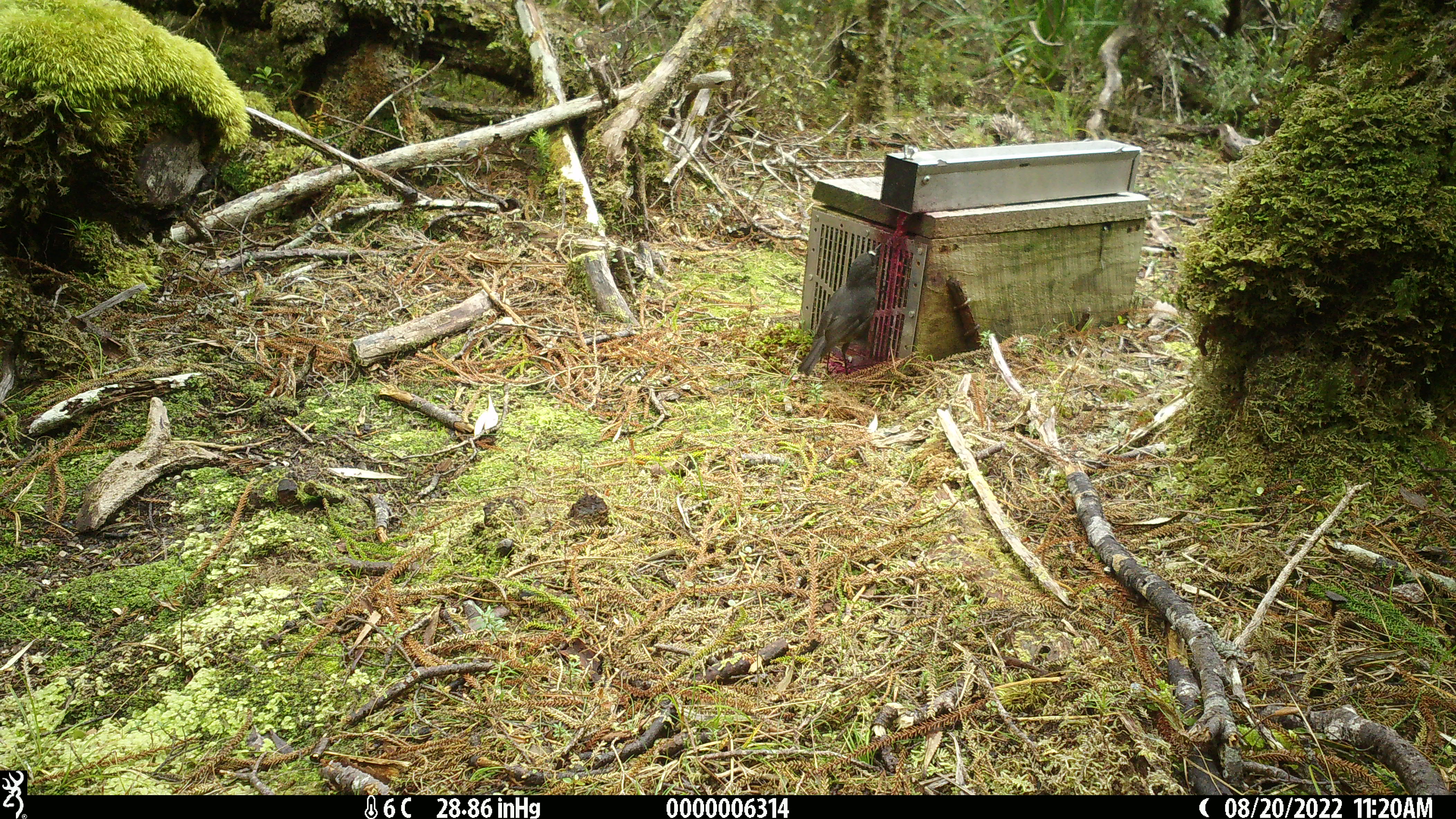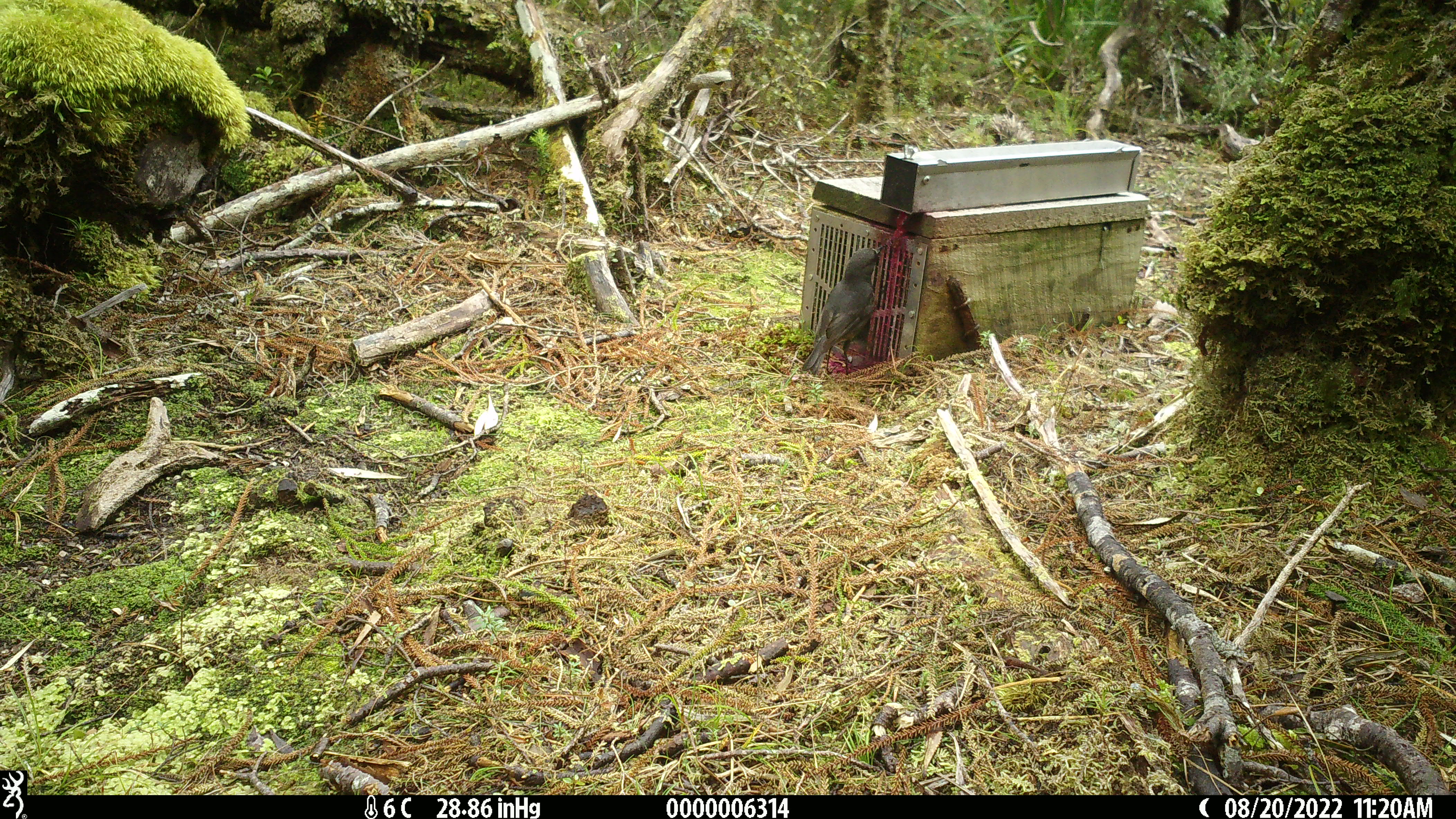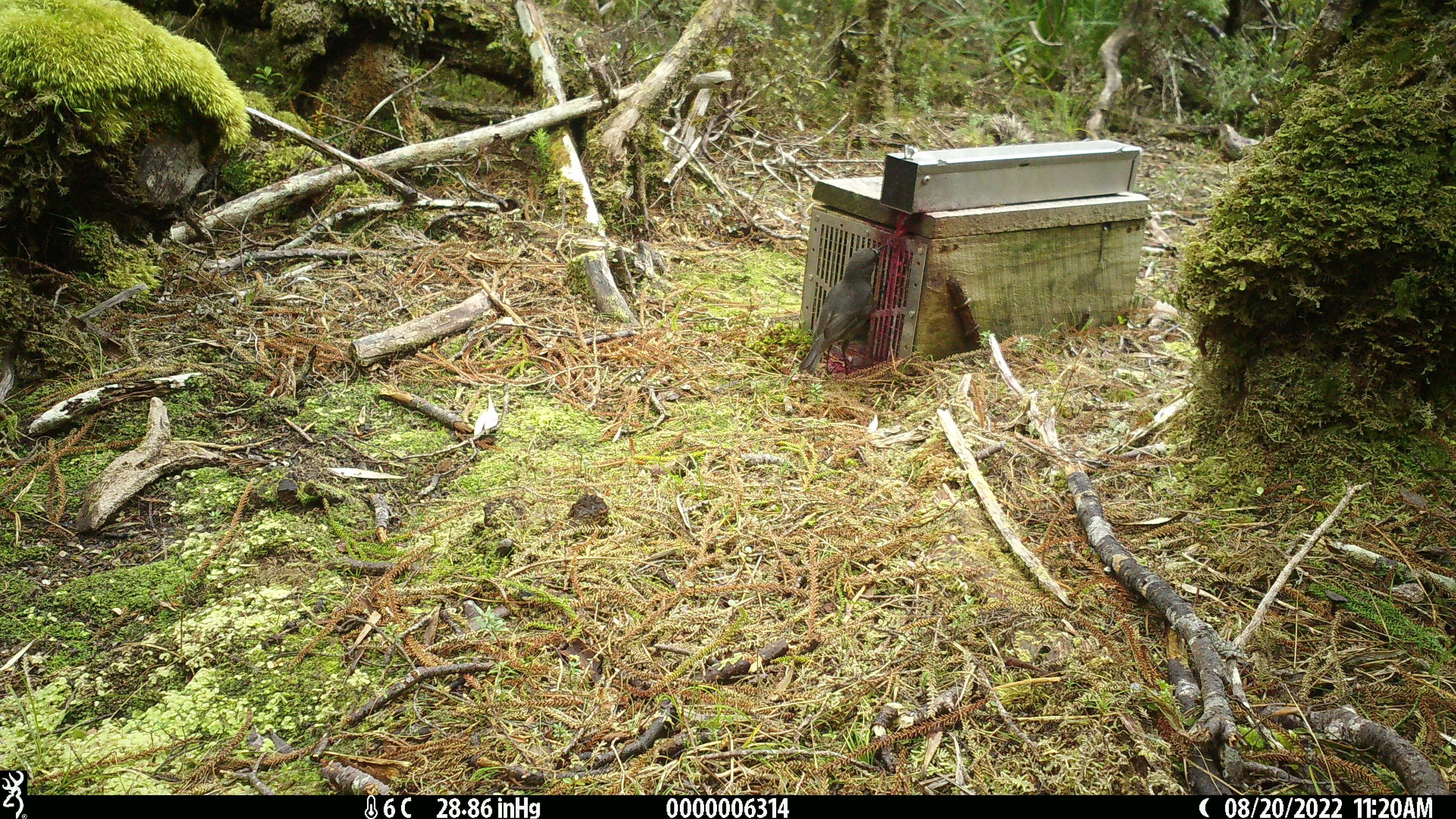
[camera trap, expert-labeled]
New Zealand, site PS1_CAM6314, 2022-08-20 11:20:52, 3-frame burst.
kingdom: Animalia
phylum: Chordata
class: Aves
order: Passeriformes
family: Petroicidae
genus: Petroica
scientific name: Petroica australis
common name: new zealand robin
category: robin